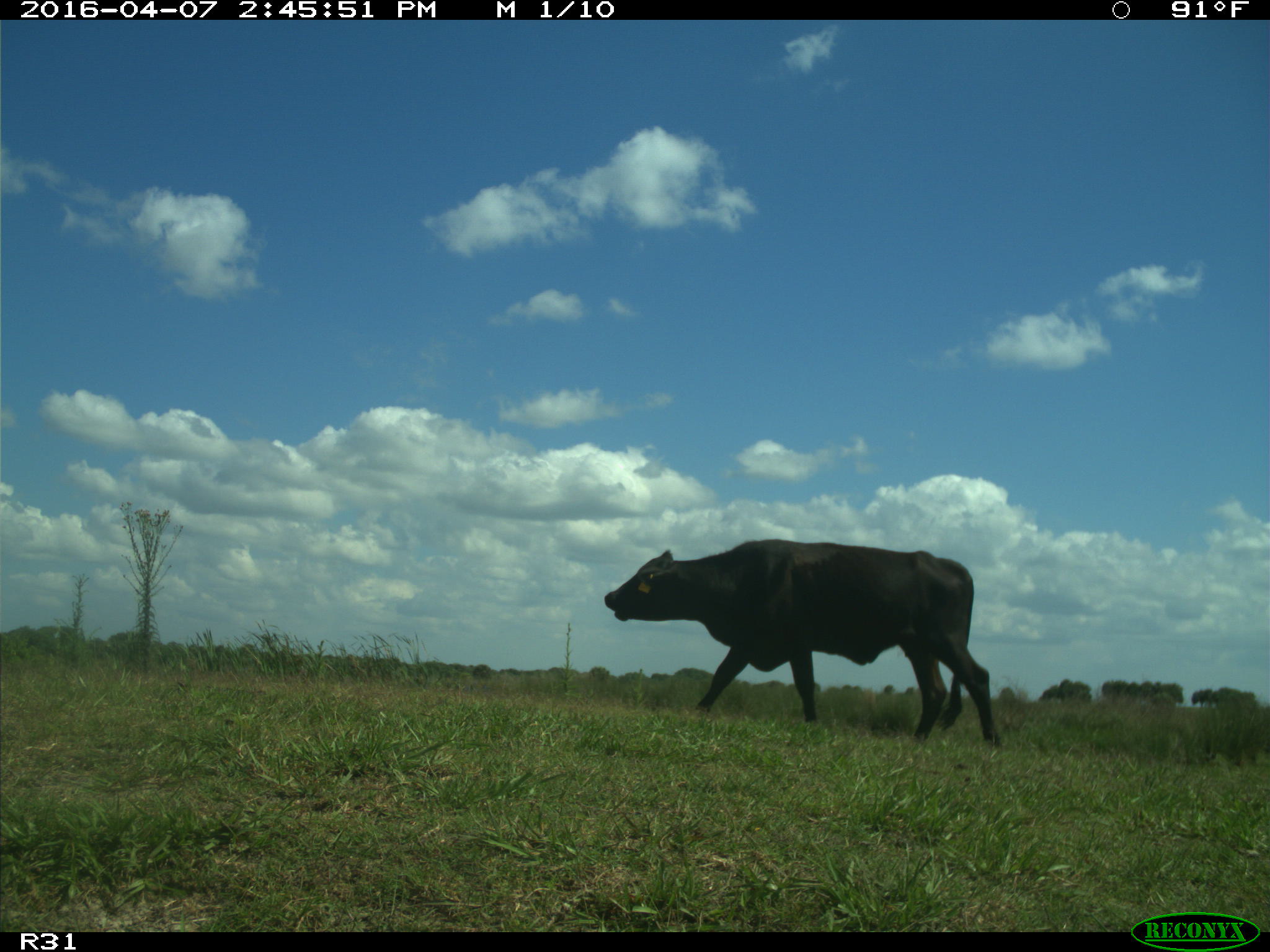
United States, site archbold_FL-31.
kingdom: Animalia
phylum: Chordata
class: Mammalia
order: Artiodactyla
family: Bovidae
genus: Bos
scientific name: Bos taurus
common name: domestic cow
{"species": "Bos taurus (domestic cow)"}